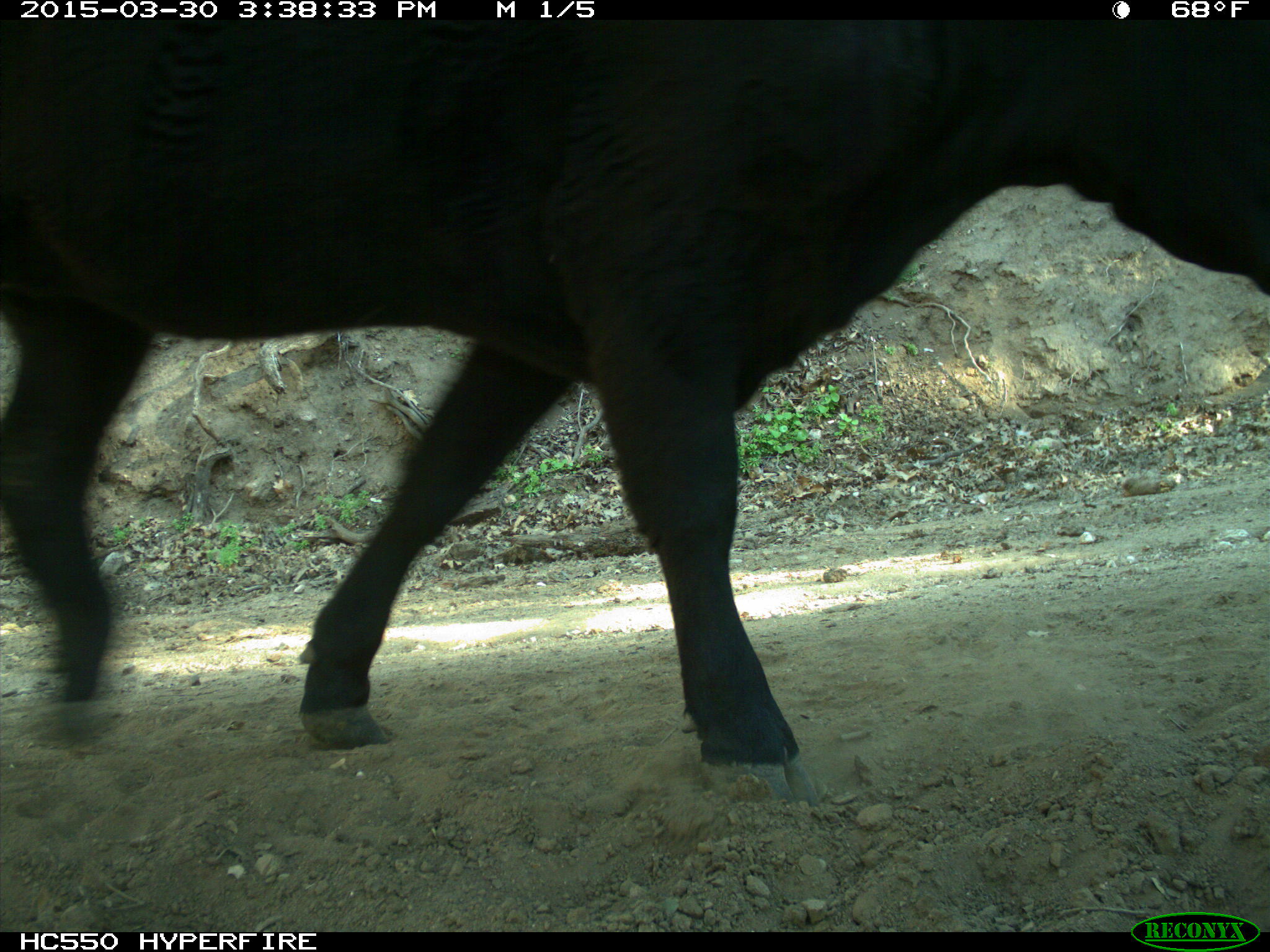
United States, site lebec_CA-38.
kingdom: Animalia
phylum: Chordata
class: Mammalia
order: Artiodactyla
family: Bovidae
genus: Bos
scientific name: Bos taurus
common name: domestic cow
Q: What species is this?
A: Bos taurus (domestic cow).